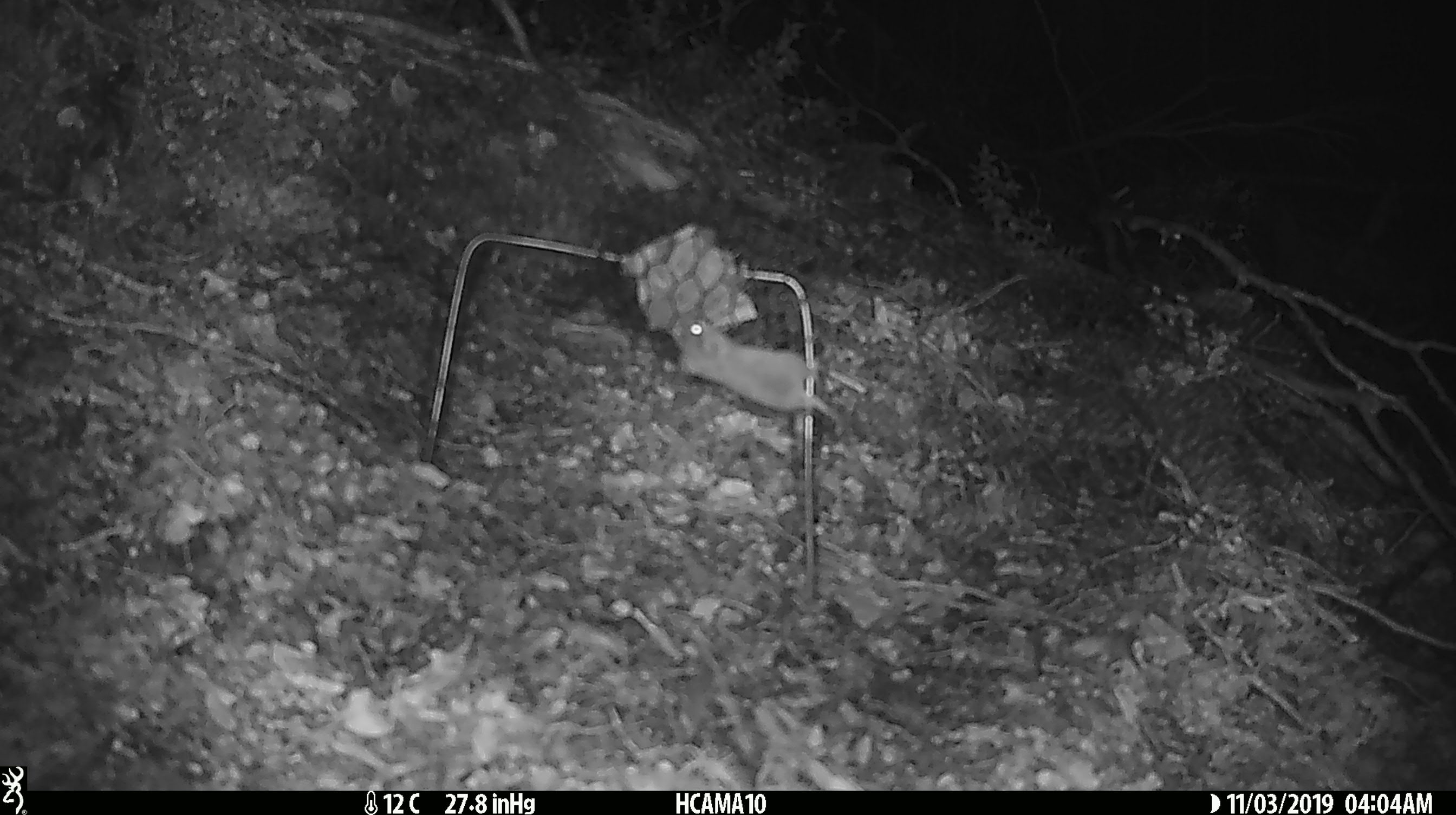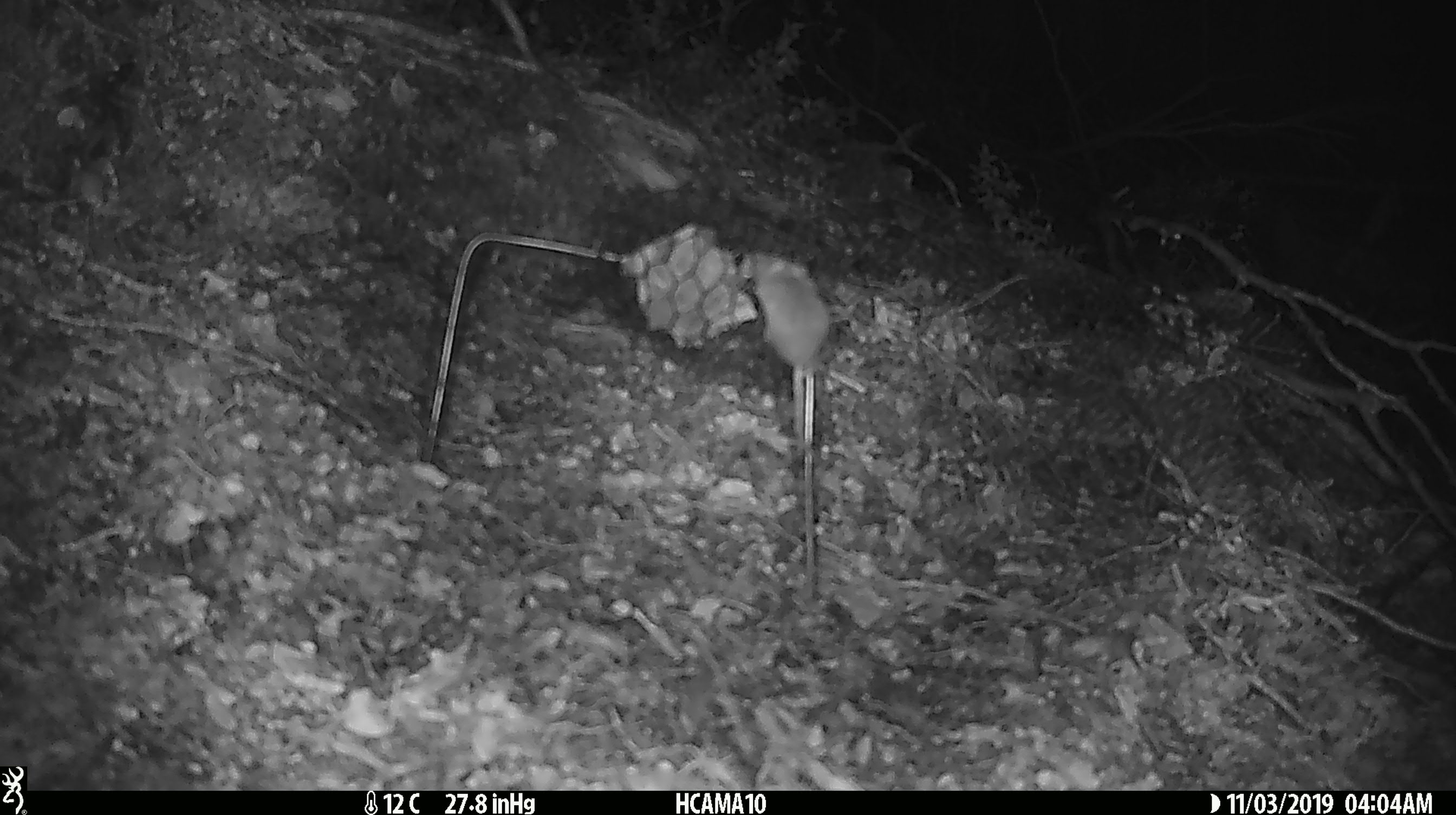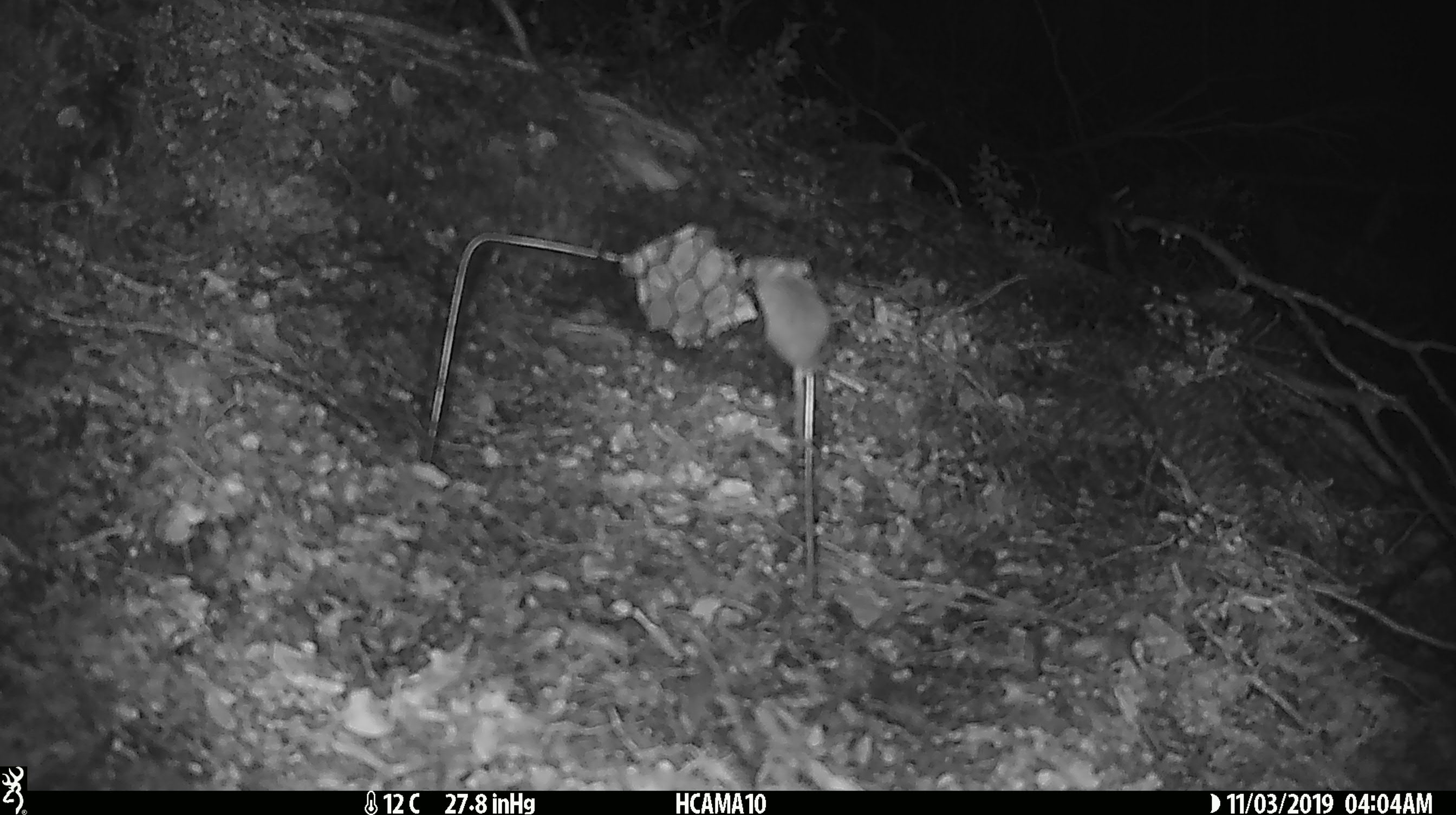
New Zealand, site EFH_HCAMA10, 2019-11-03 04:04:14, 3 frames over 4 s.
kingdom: Animalia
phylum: Chordata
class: Mammalia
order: Rodentia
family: Muridae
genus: Mus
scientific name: Mus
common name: mouse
Mouse (Mus).